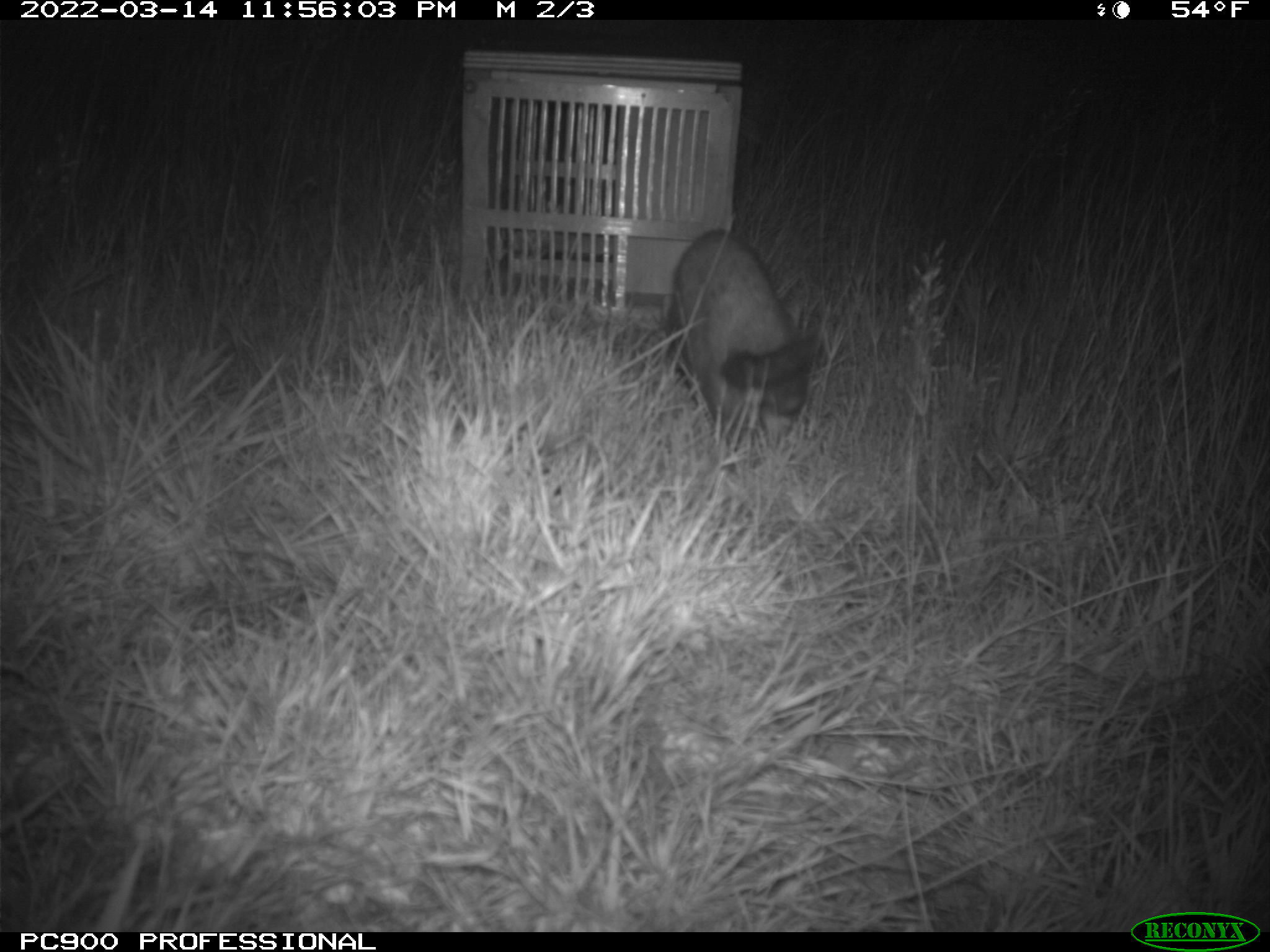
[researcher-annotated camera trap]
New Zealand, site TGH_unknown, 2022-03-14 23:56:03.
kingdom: Animalia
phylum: Chordata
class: Mammalia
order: Carnivora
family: Mustelidae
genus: Mustela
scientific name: Mustela furo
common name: ferret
Ferret (Mustela furo).